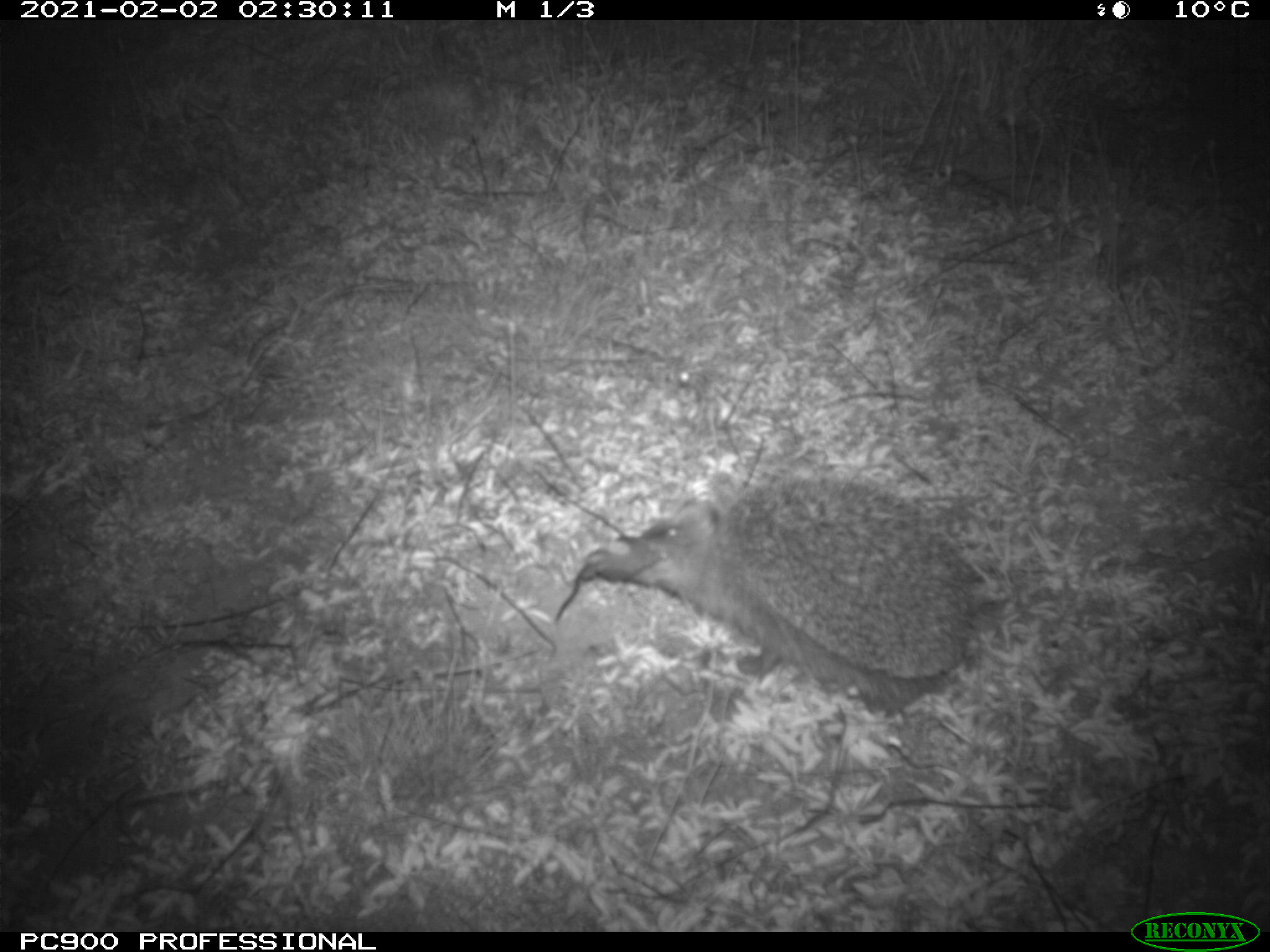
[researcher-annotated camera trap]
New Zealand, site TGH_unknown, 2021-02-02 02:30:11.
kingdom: Animalia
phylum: Chordata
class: Mammalia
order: Eulipotyphla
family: Erinaceidae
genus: Erinaceus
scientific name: Erinaceus europaeus europaeus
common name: european hedgehog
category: hedgehog